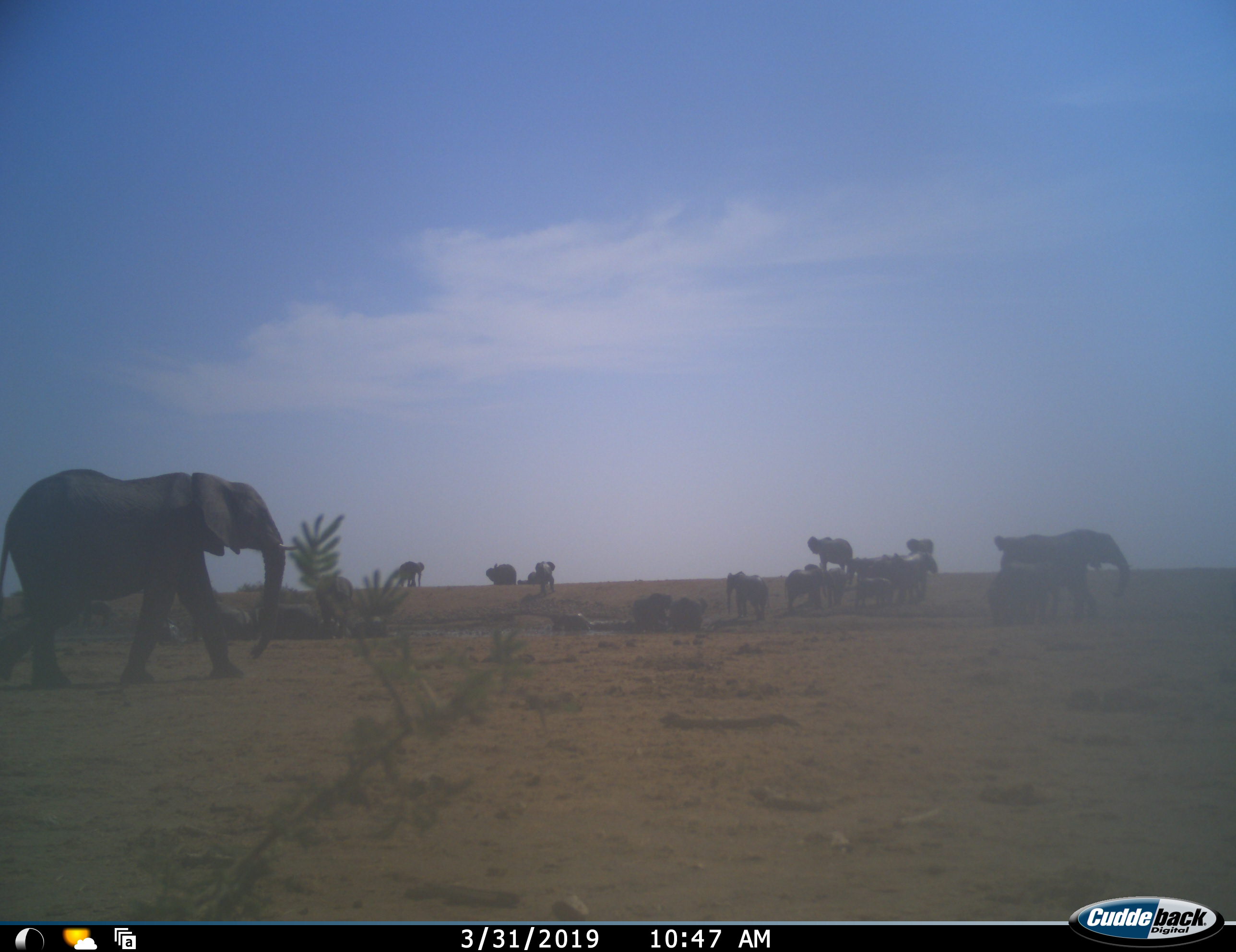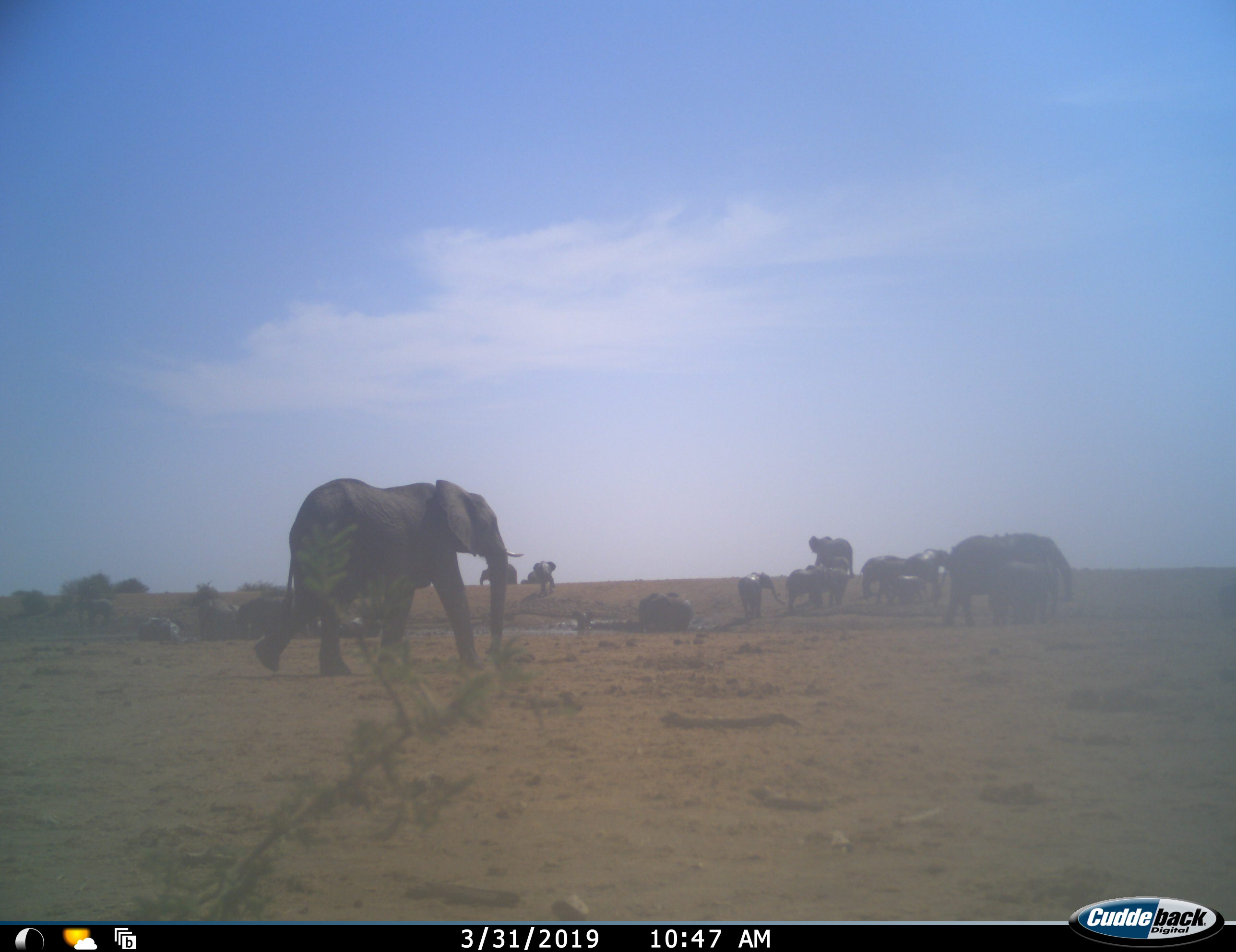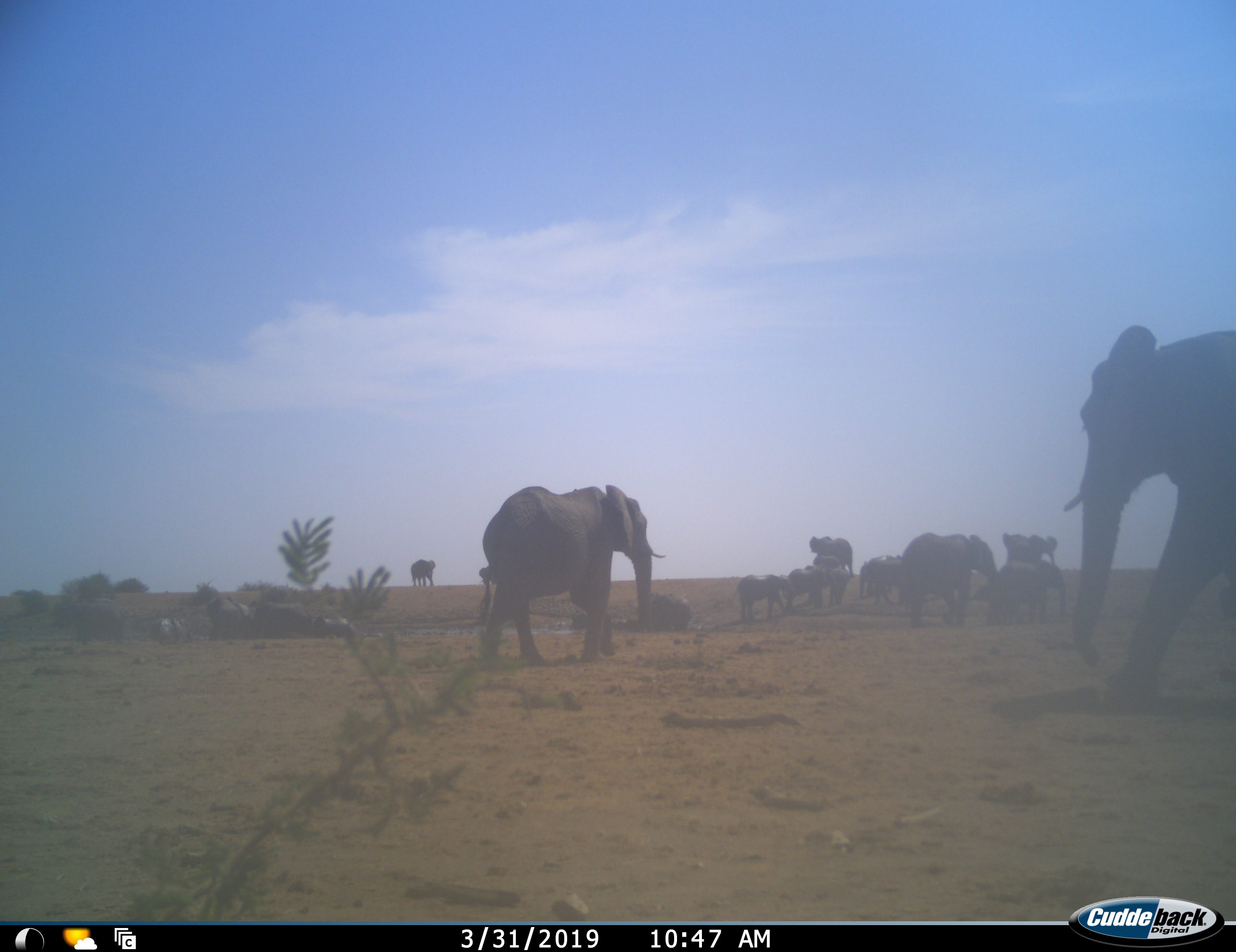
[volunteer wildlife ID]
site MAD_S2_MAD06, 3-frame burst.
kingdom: Animalia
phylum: Chordata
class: Mammalia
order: Proboscidea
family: Elephantidae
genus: Loxodonta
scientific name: Loxodonta africana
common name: african bush elephant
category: elephant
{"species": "elephant (african bush elephant) (Loxodonta africana)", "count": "11-50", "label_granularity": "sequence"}